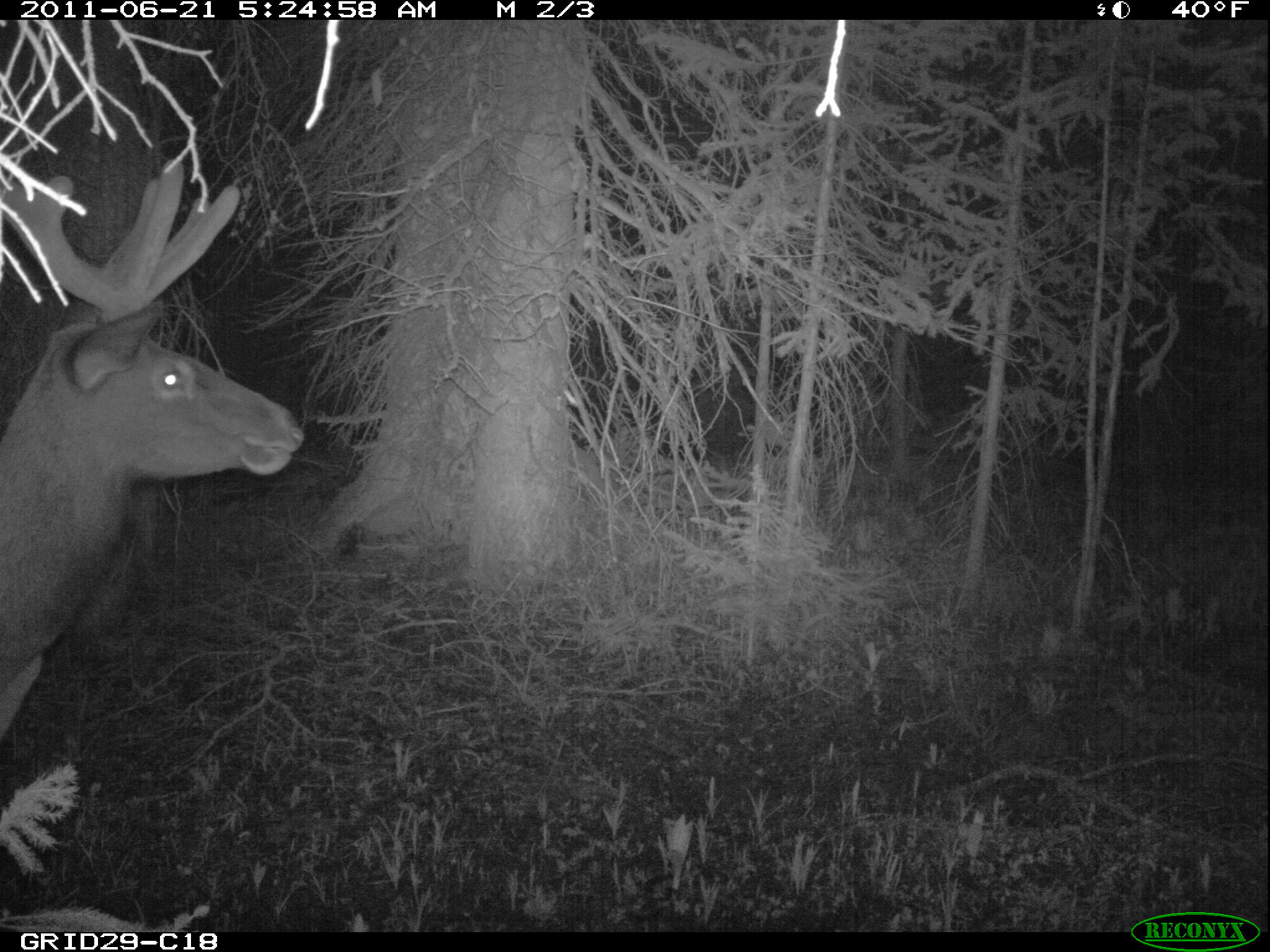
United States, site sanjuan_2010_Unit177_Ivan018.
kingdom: Animalia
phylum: Chordata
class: Mammalia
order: Artiodactyla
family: Cervidae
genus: Cervus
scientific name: Cervus elaphus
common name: red deer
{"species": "Cervus elaphus (red deer)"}